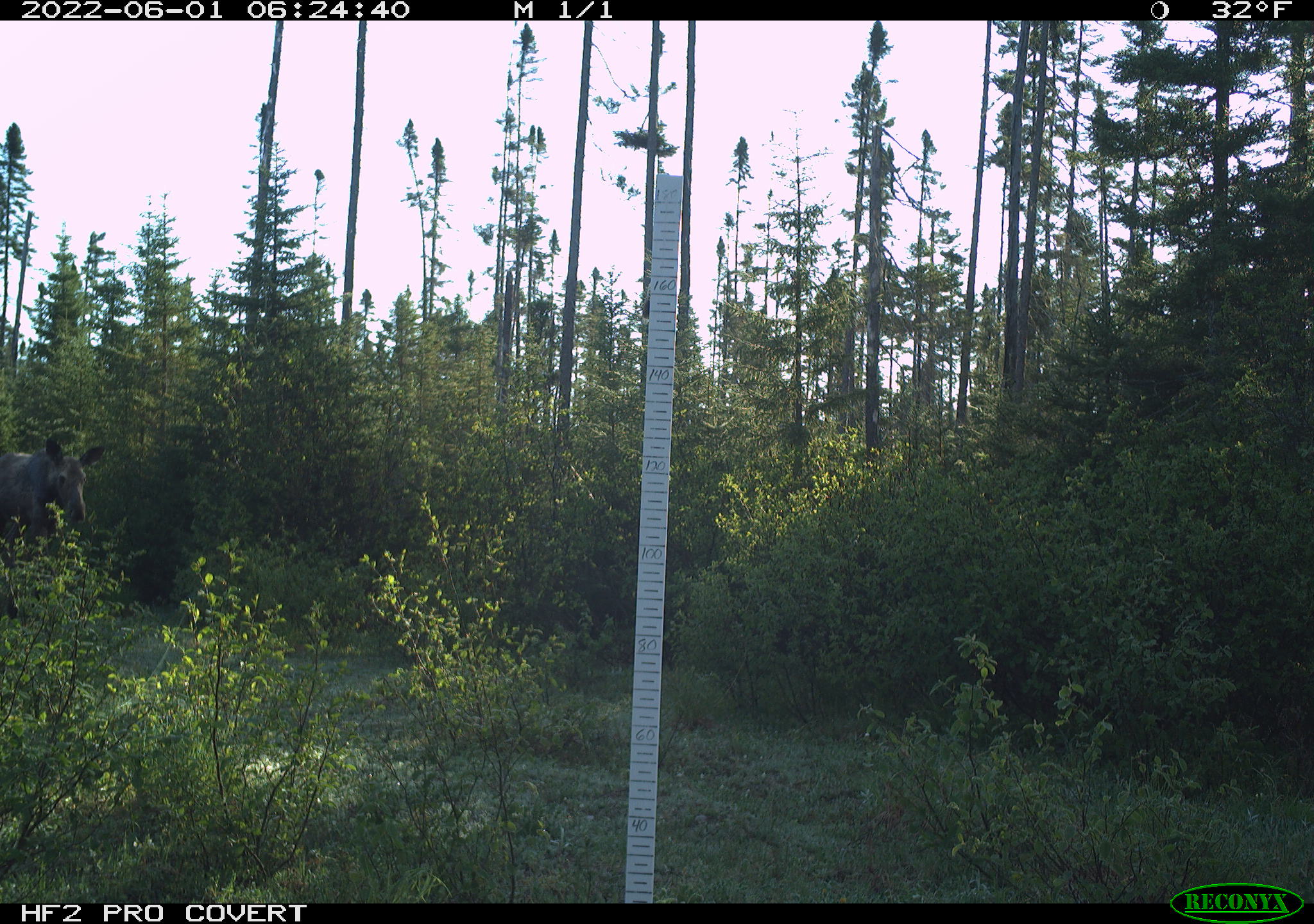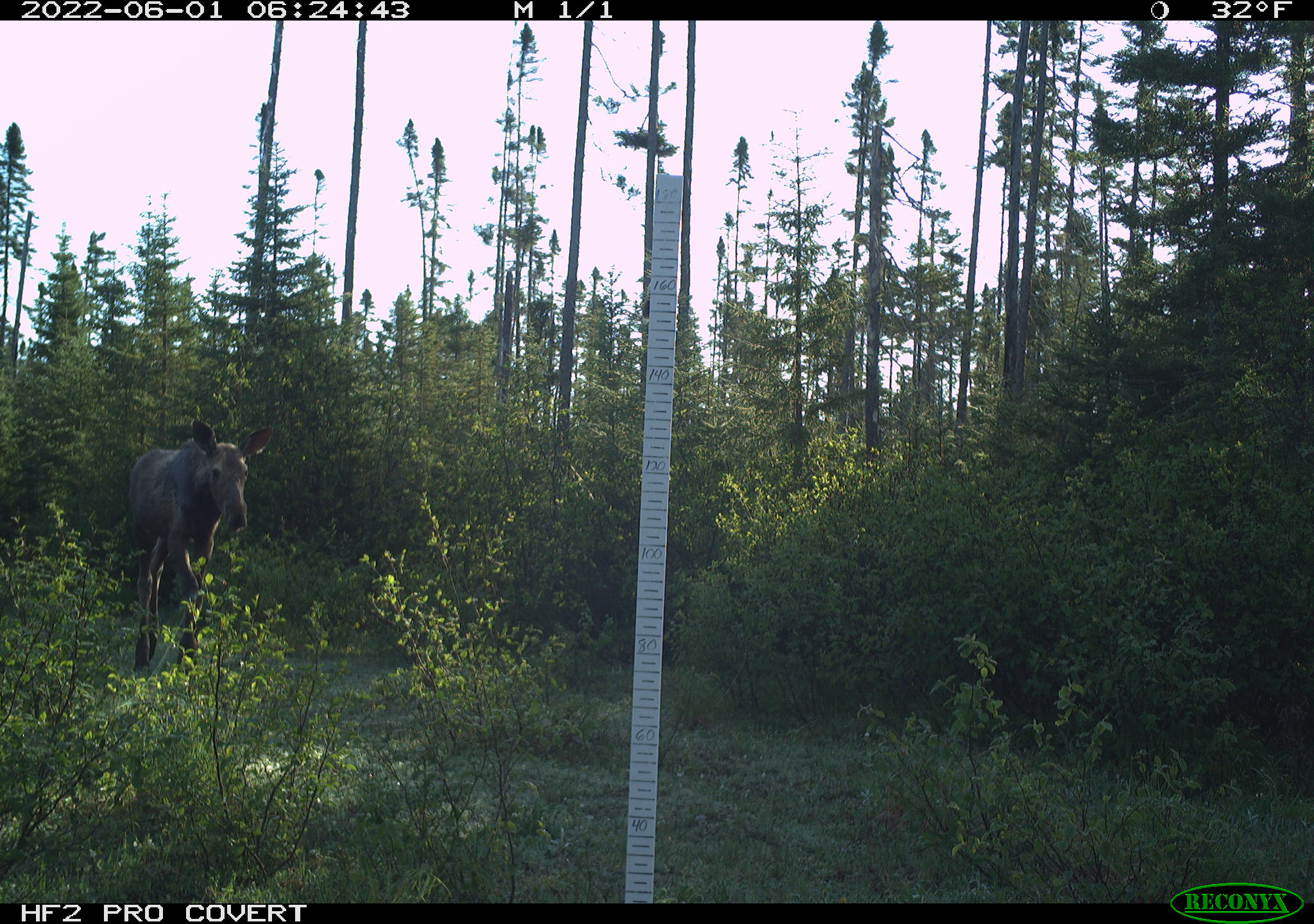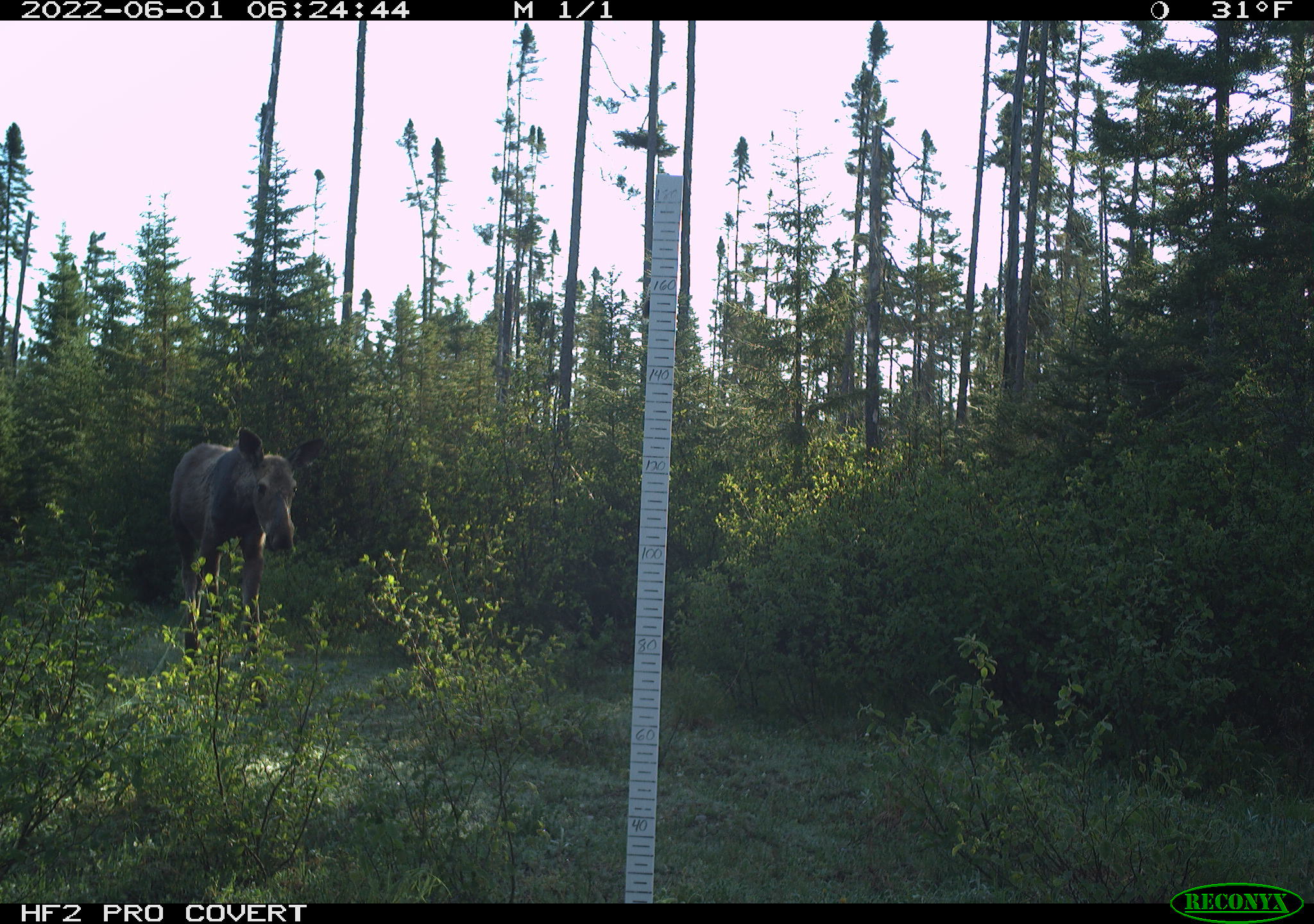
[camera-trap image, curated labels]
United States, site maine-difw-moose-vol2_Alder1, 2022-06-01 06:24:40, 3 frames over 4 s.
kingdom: Animalia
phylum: Chordata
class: Mammalia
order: Artiodactyla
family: Cervidae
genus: Alces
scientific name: Alces alces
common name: moose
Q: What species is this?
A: Moose (Alces alces).